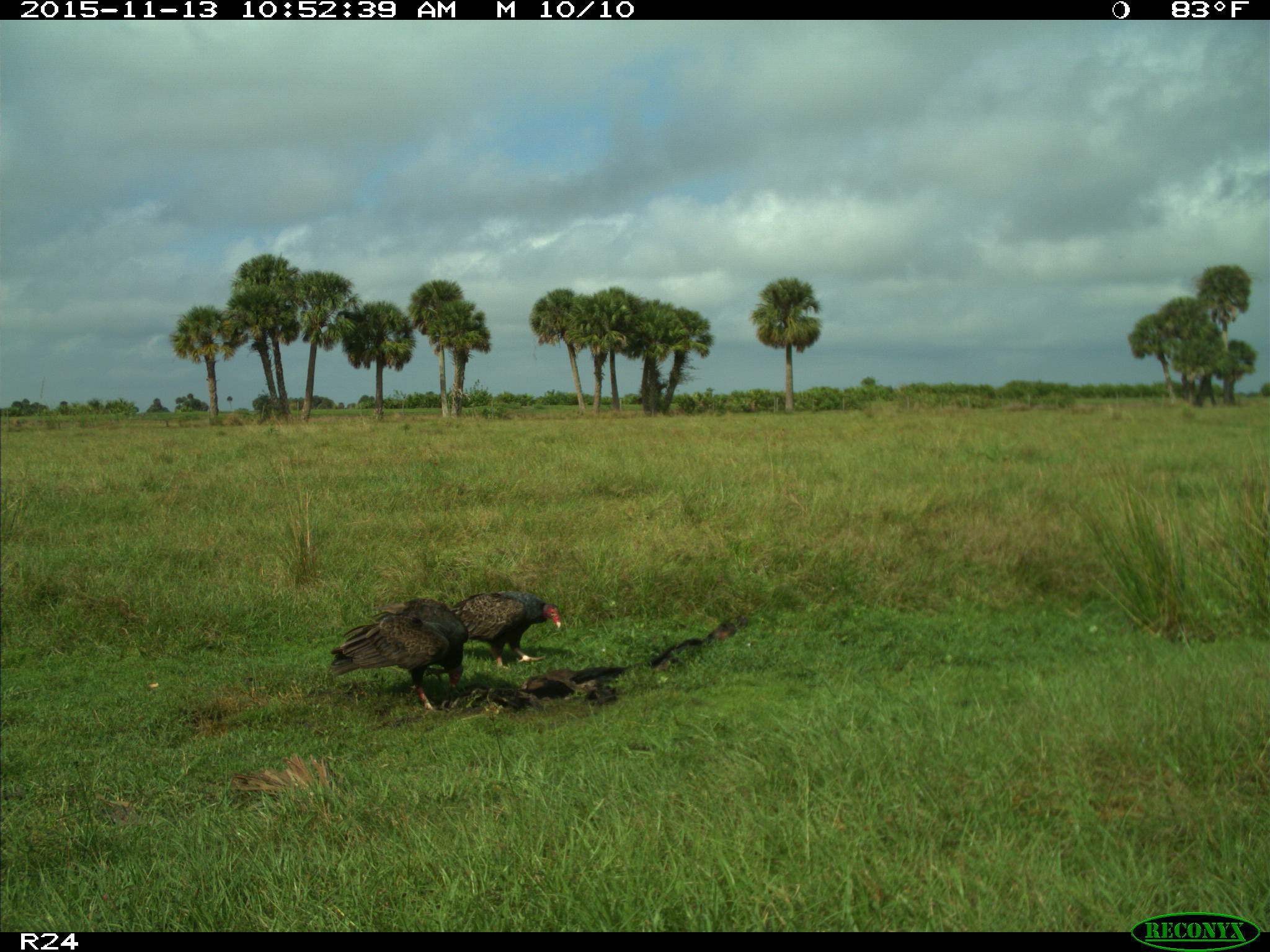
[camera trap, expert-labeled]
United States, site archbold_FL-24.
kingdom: Animalia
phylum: Chordata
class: Aves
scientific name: Aves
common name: birds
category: unidentified bird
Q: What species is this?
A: Unidentified bird (birds) (Aves).